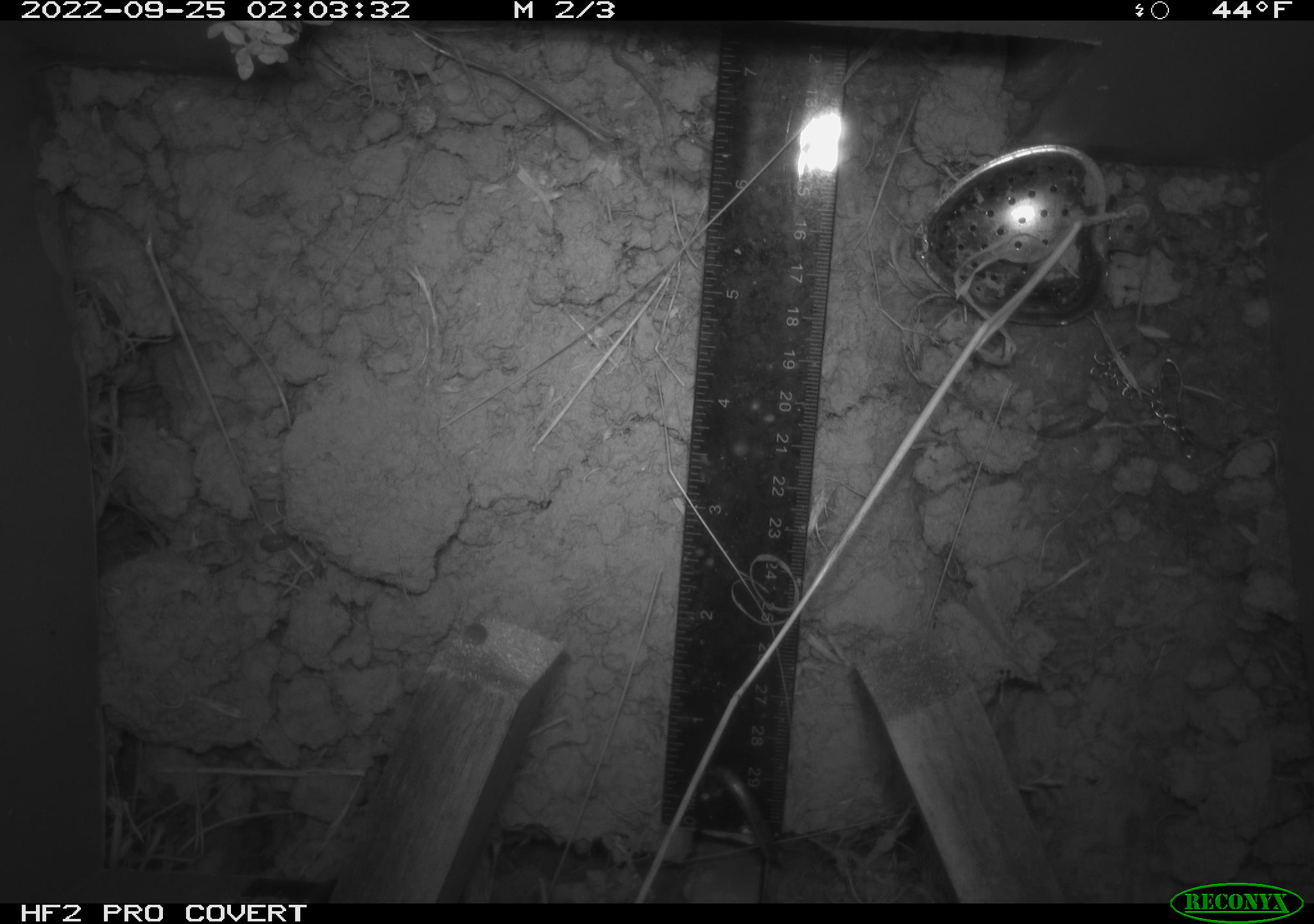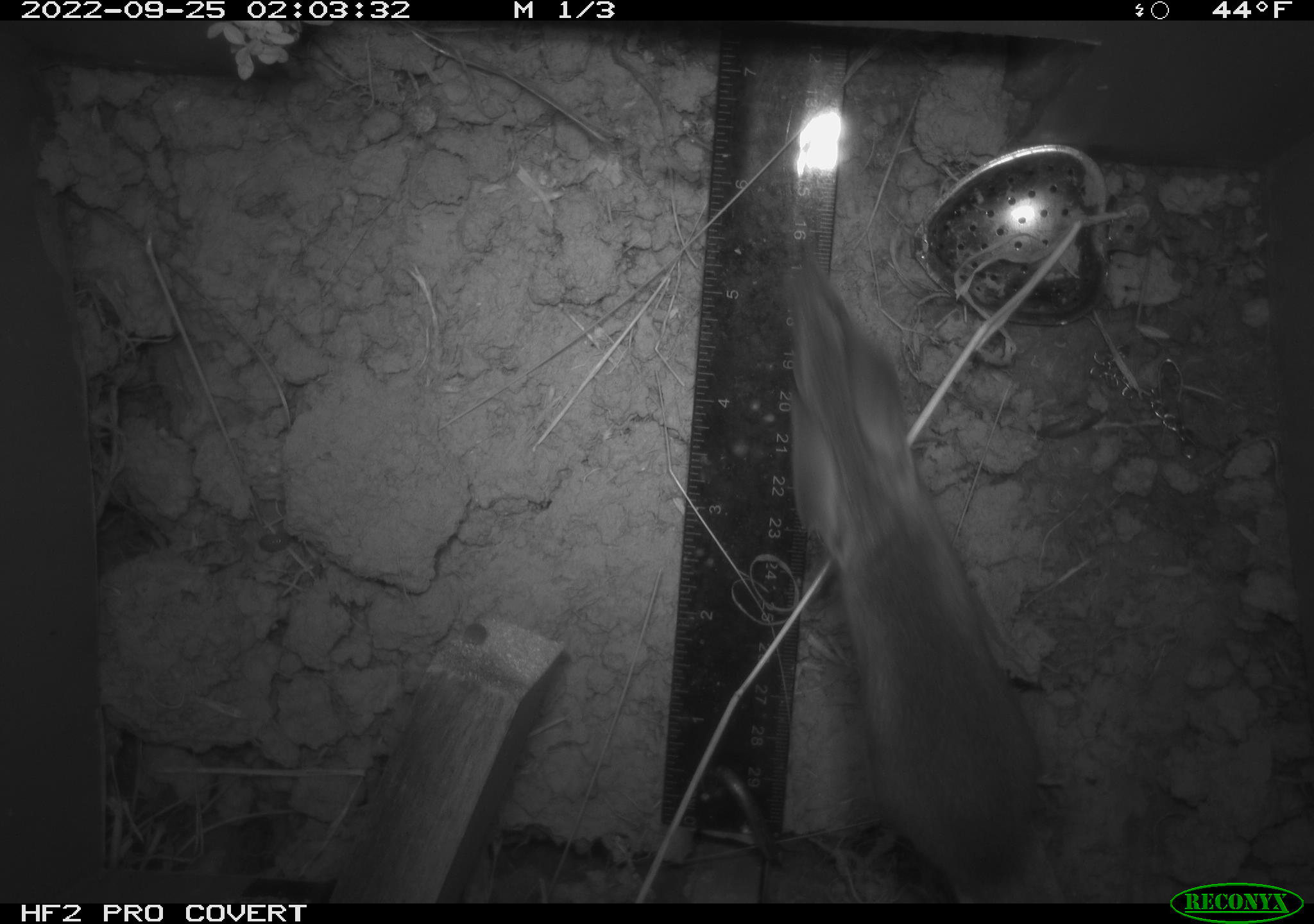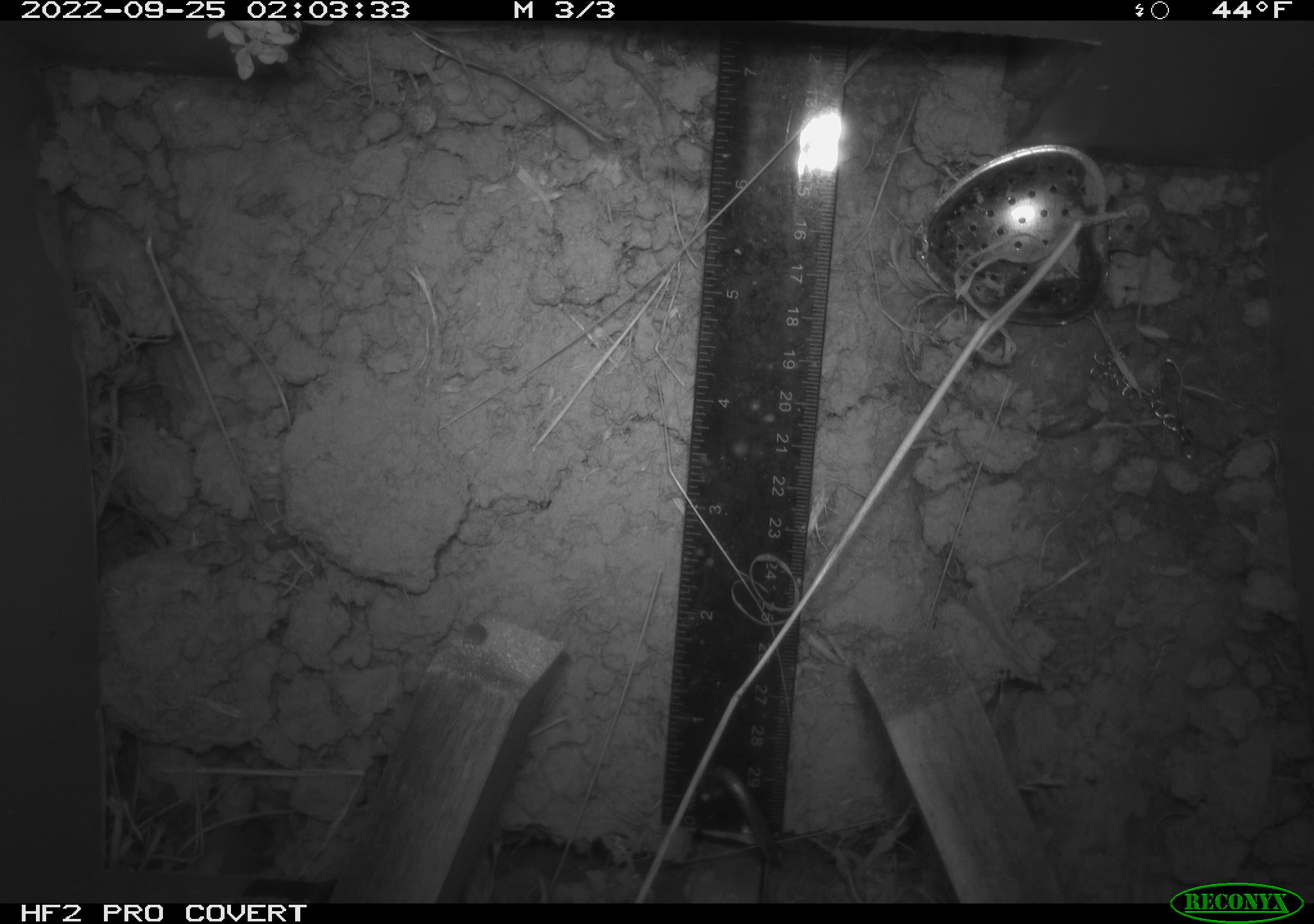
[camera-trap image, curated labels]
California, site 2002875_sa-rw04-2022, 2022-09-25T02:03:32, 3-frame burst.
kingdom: Animalia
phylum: Chordata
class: Mammalia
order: Rodentia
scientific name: Rodentia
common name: mouse species